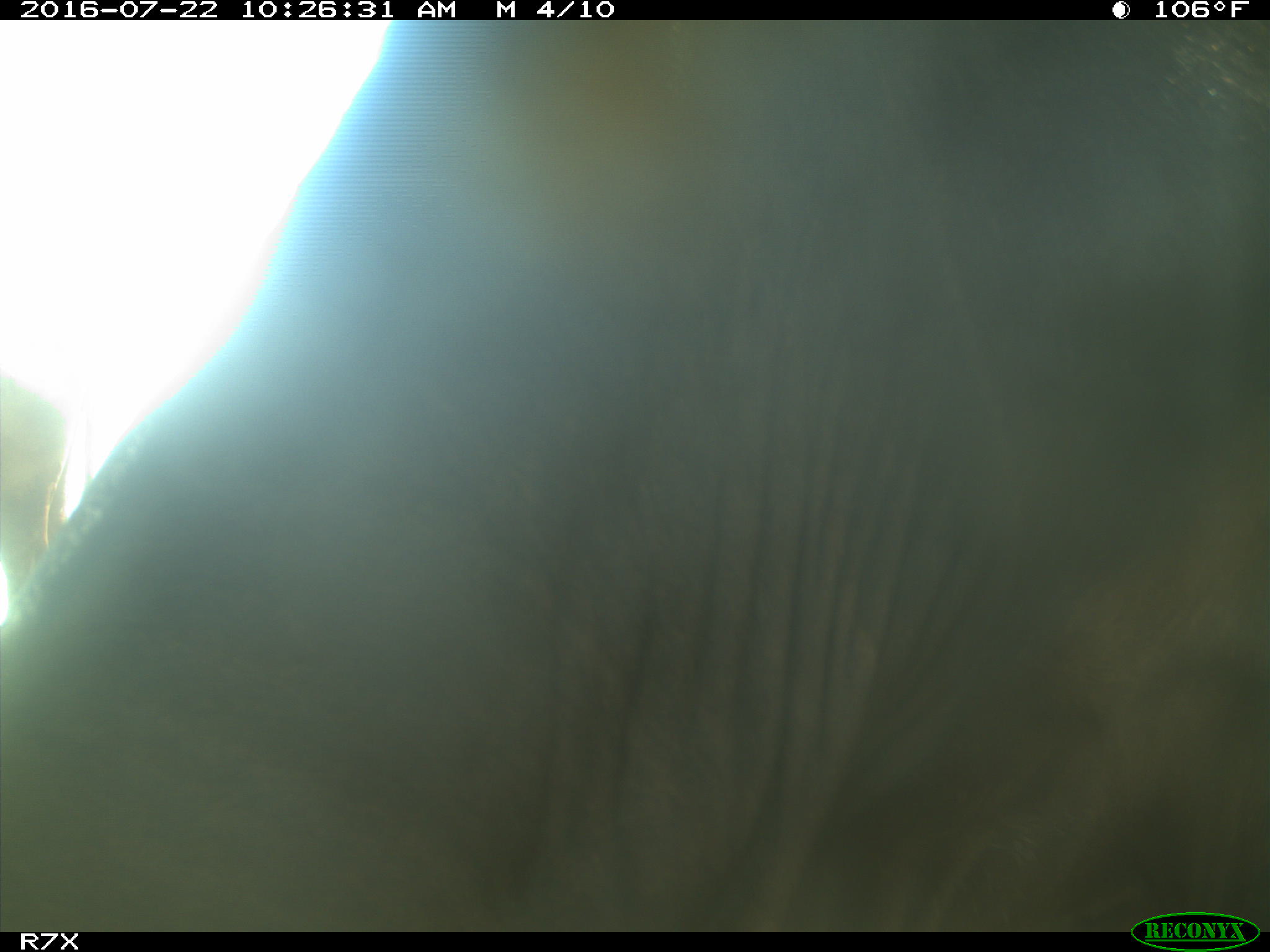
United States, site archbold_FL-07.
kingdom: Animalia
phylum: Chordata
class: Mammalia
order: Artiodactyla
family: Bovidae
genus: Bos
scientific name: Bos taurus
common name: domestic cow